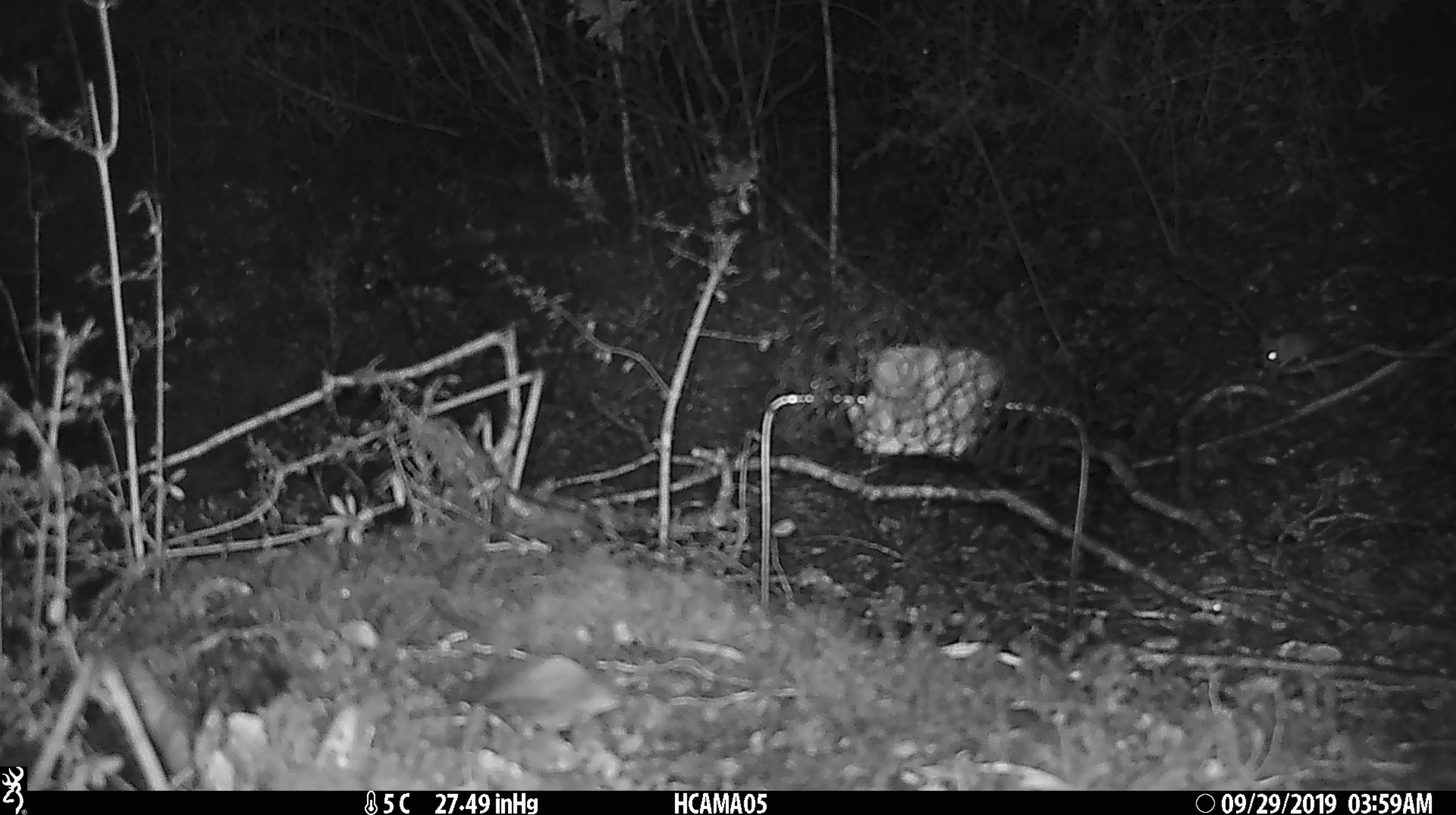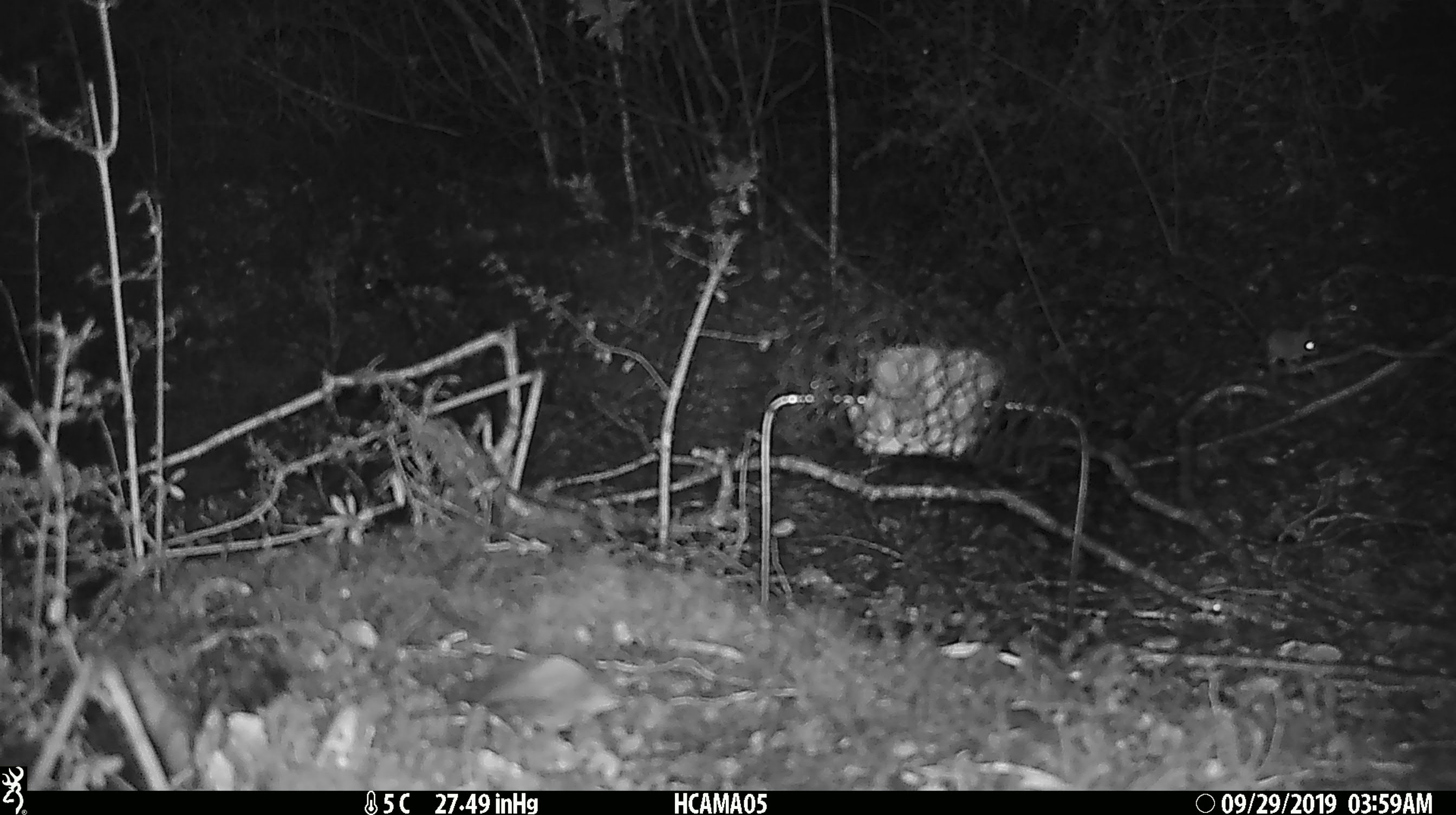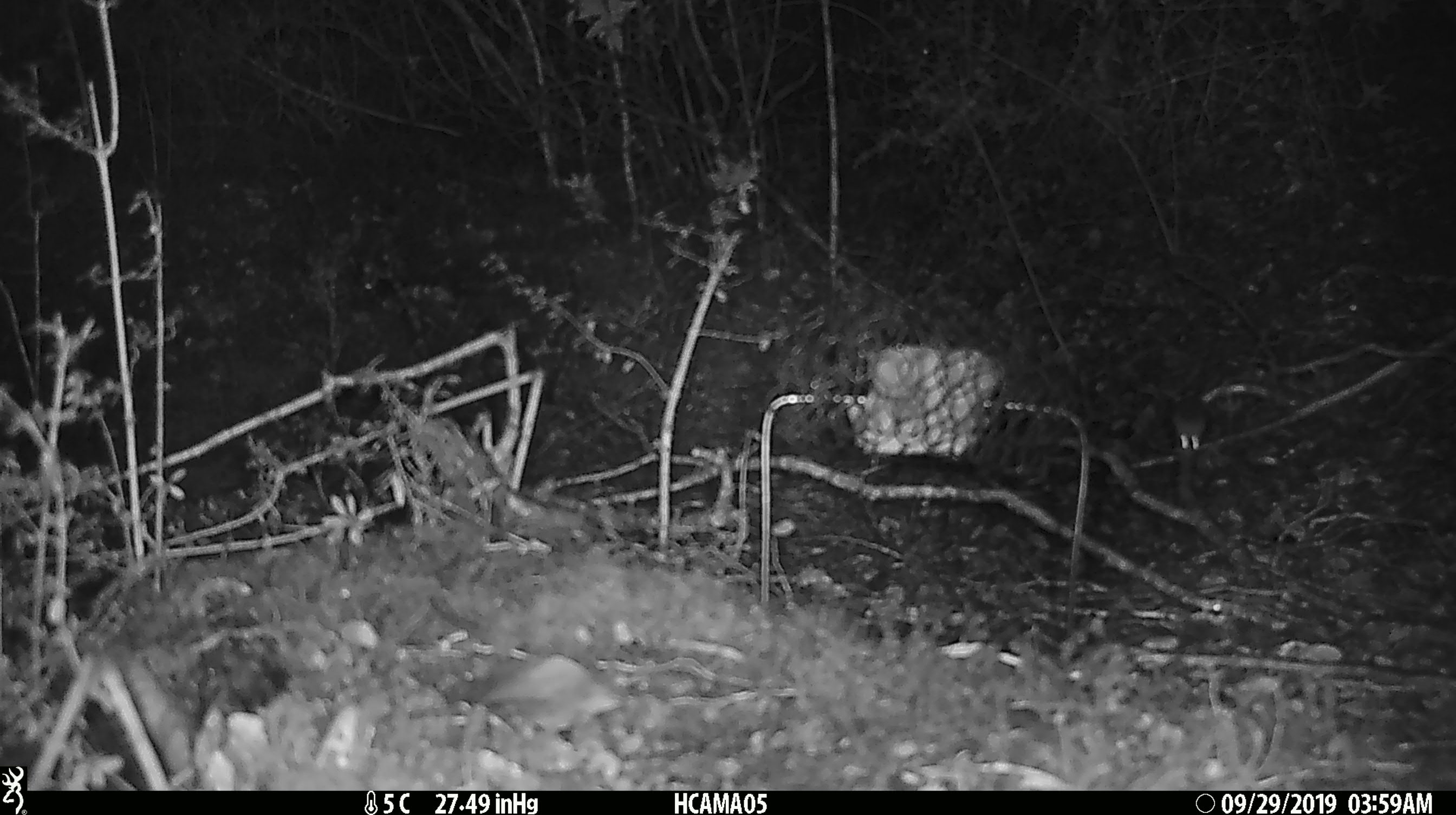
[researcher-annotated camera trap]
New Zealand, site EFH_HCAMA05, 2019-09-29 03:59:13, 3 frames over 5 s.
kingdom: Animalia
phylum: Chordata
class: Mammalia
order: Rodentia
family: Muridae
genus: Mus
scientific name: Mus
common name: mouse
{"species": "mouse (Mus)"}